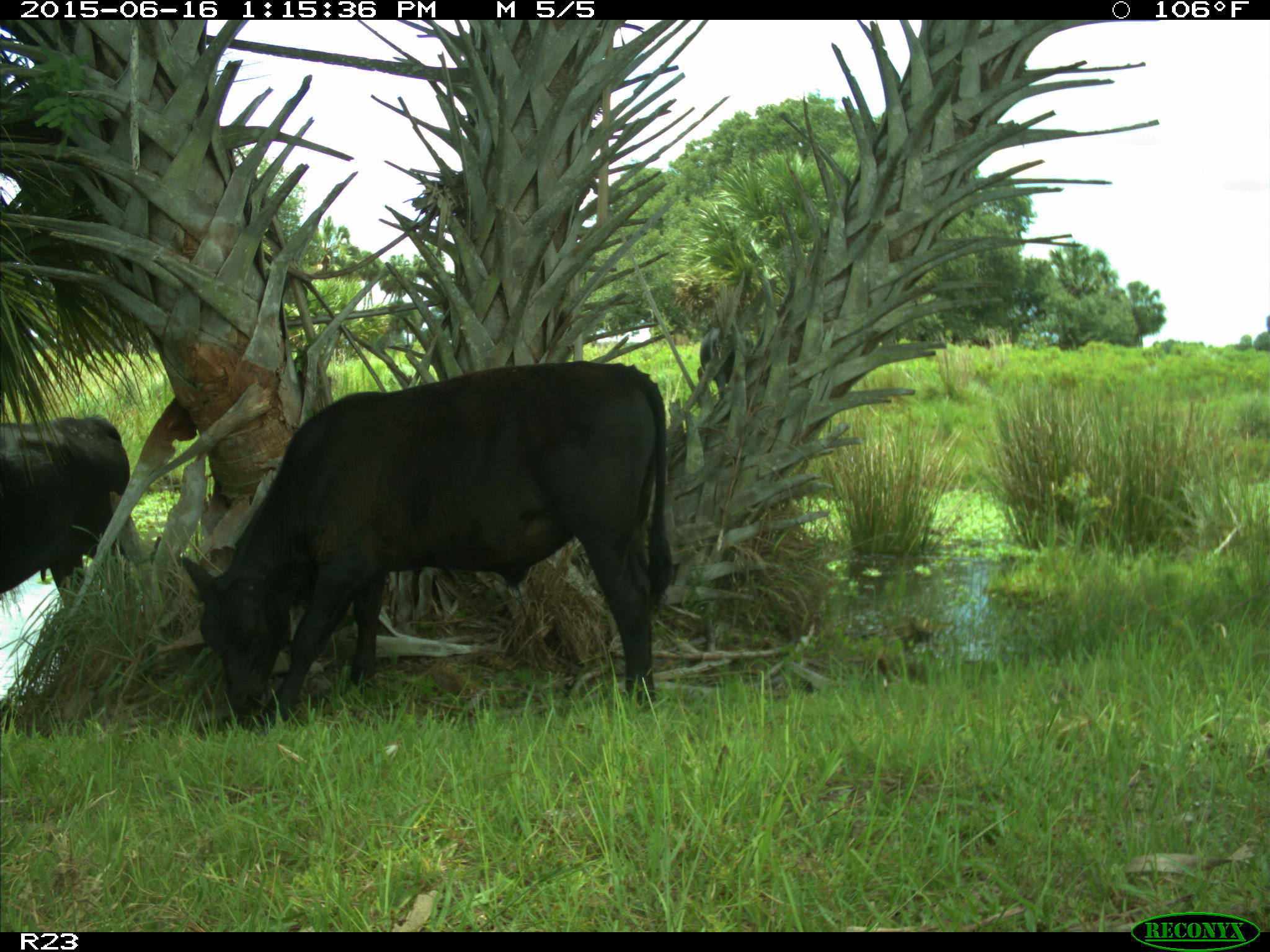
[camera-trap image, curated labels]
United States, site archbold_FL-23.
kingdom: Animalia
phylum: Chordata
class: Mammalia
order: Artiodactyla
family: Bovidae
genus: Bos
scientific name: Bos taurus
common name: domestic cow